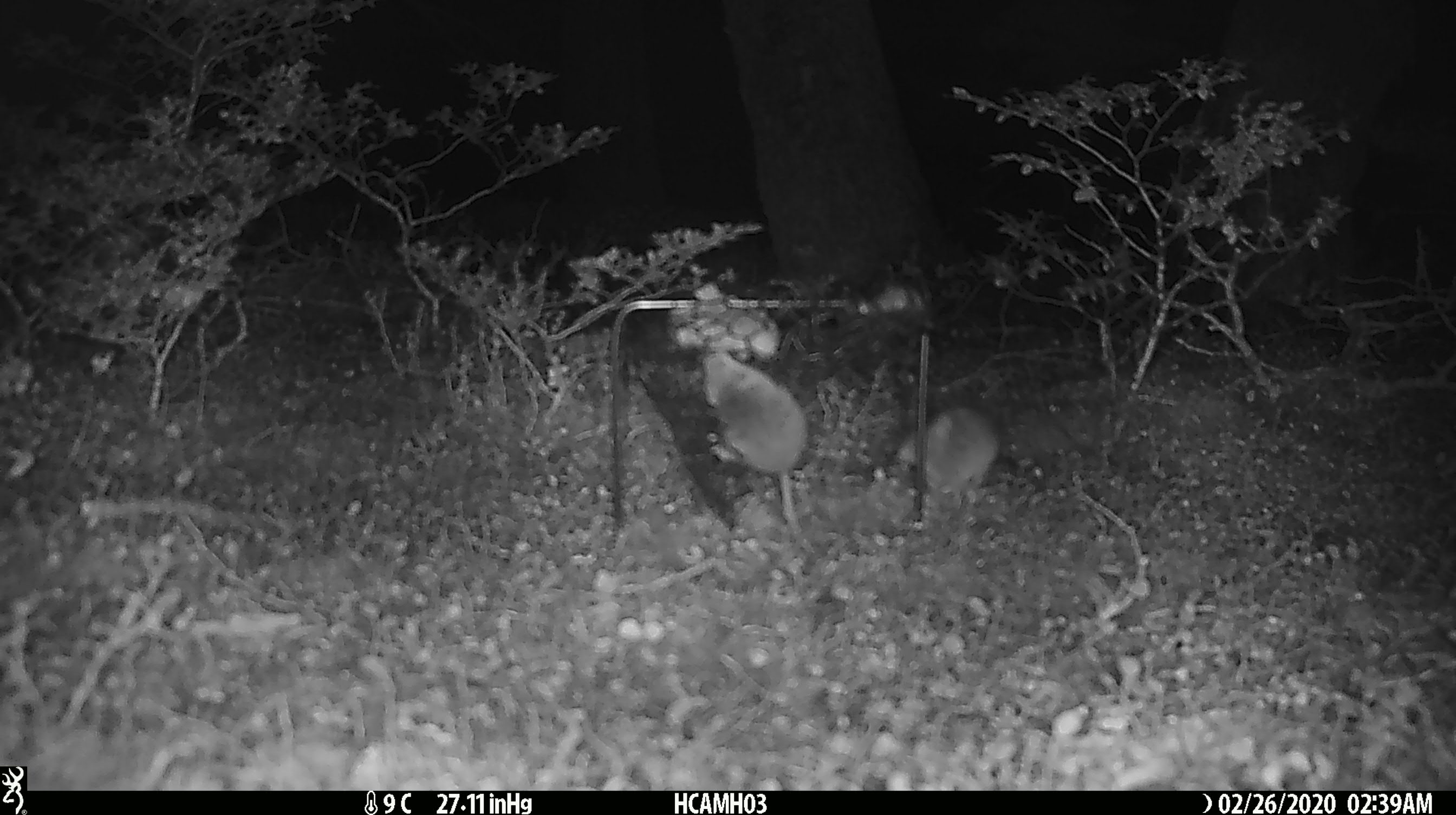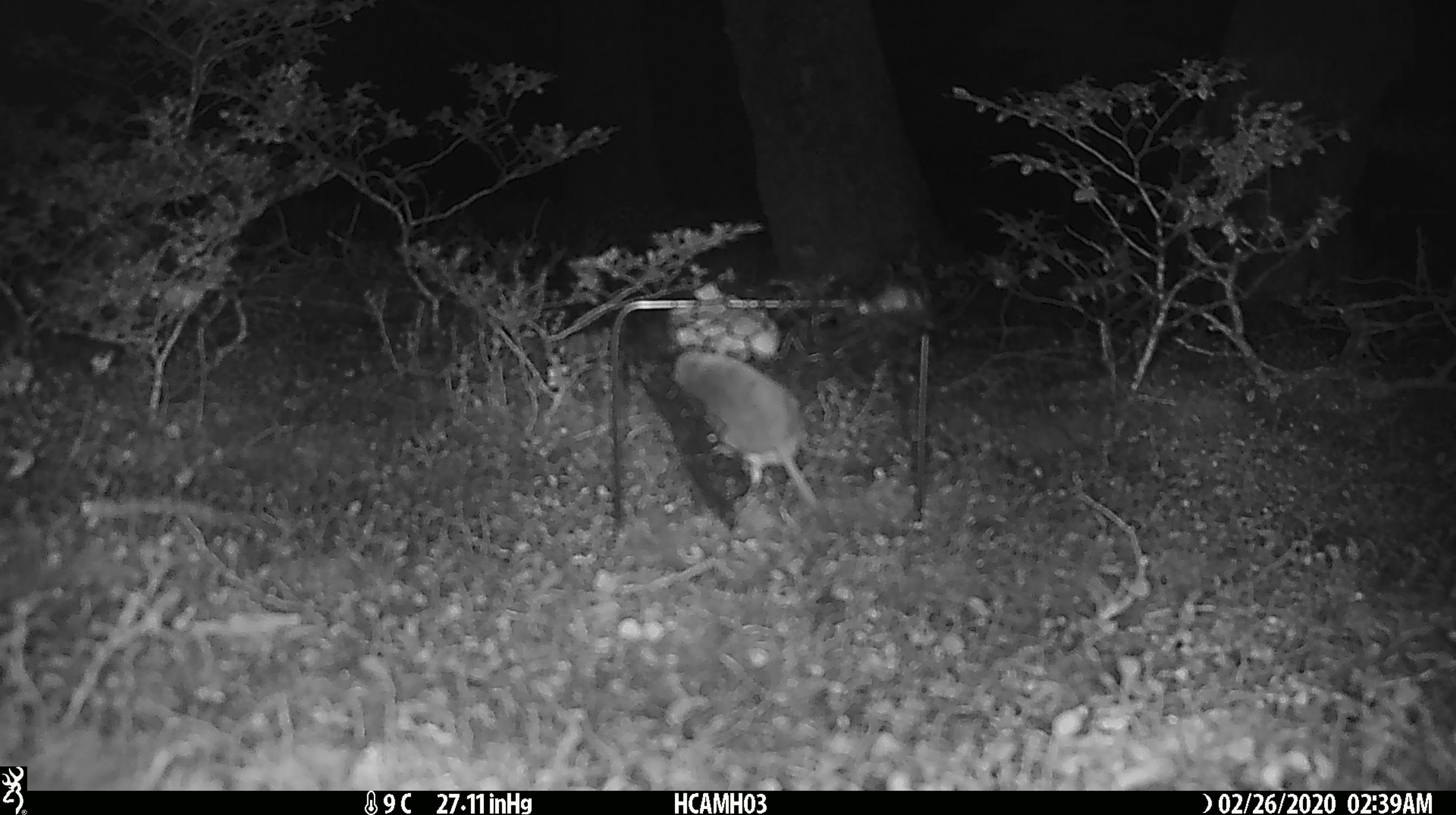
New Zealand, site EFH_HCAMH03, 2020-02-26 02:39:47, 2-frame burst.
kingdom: Animalia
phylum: Chordata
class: Mammalia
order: Rodentia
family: Muridae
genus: Mus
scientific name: Mus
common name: mouse